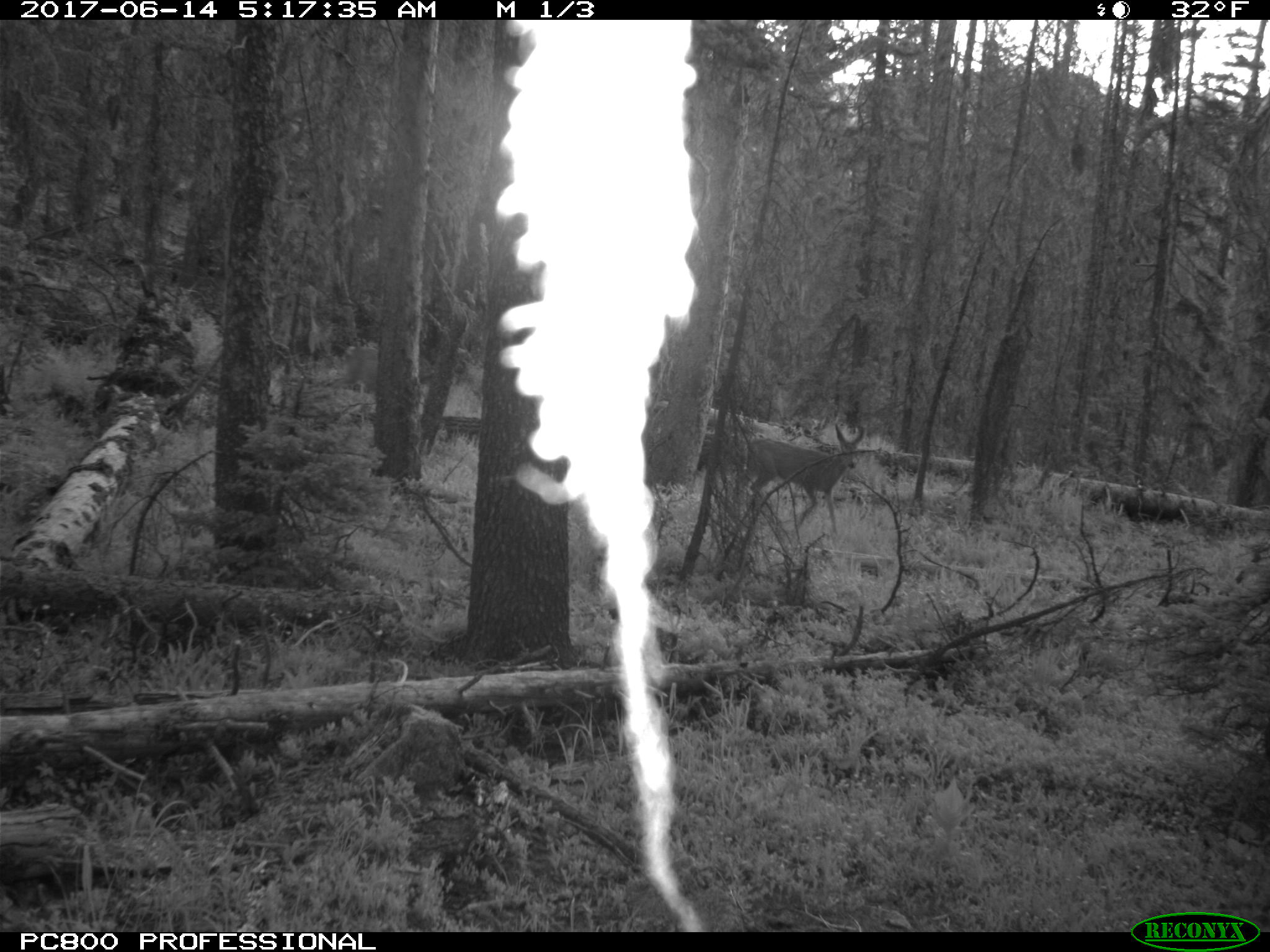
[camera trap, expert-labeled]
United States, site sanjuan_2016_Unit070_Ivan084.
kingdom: Animalia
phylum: Chordata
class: Mammalia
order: Artiodactyla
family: Cervidae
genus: Odocoileus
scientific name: Odocoileus hemionus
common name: mule deer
Odocoileus hemionus (mule deer).